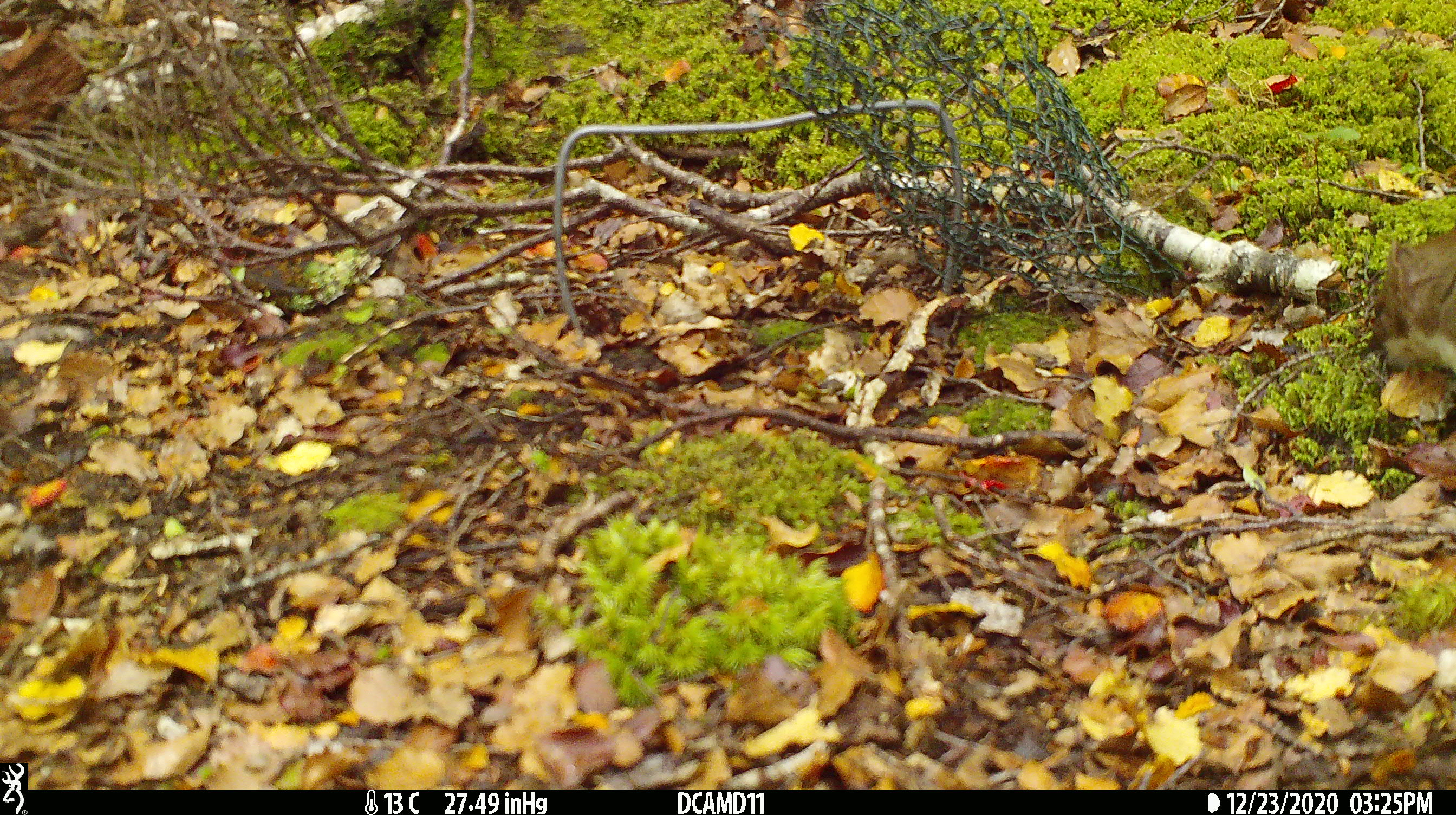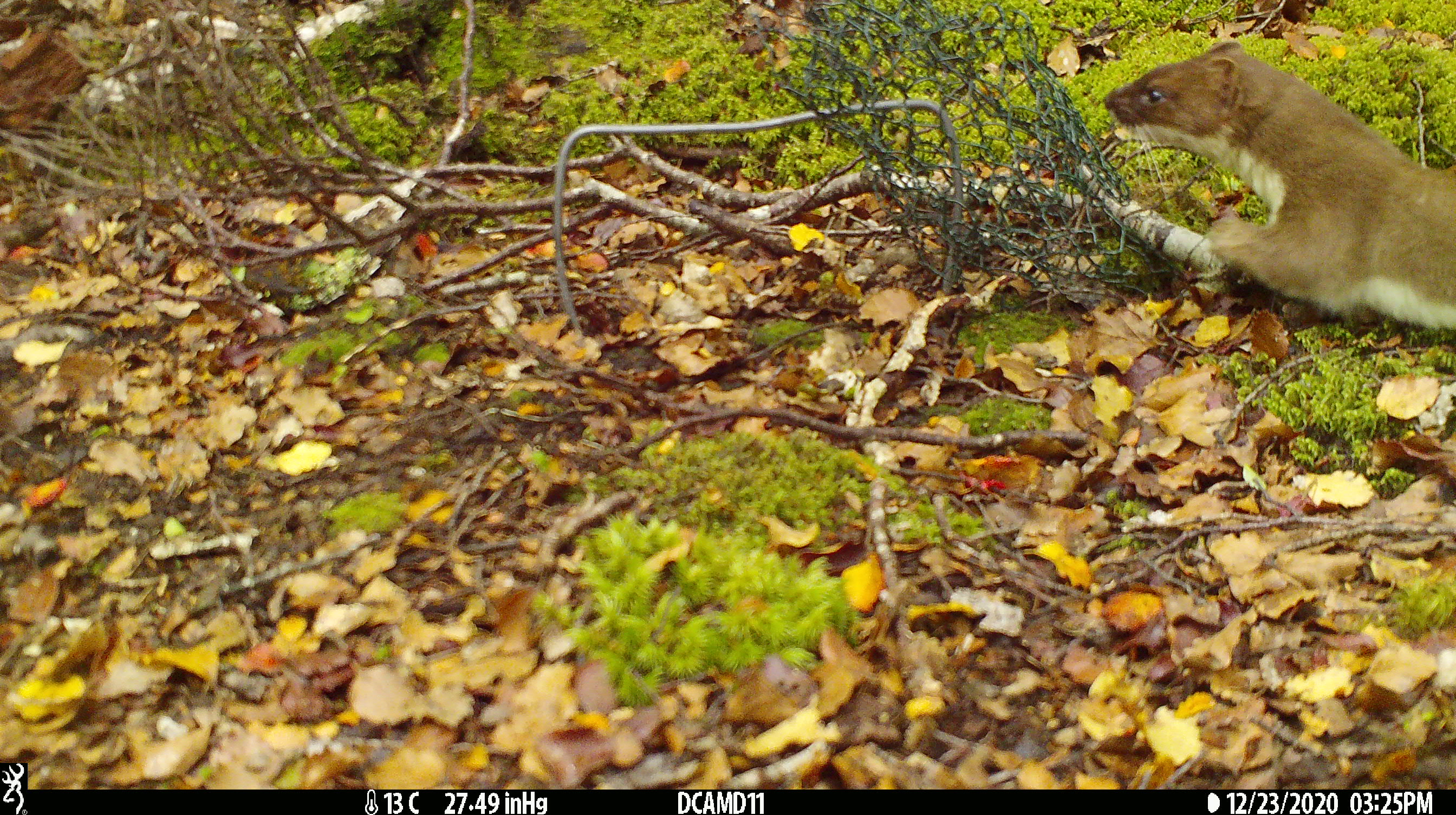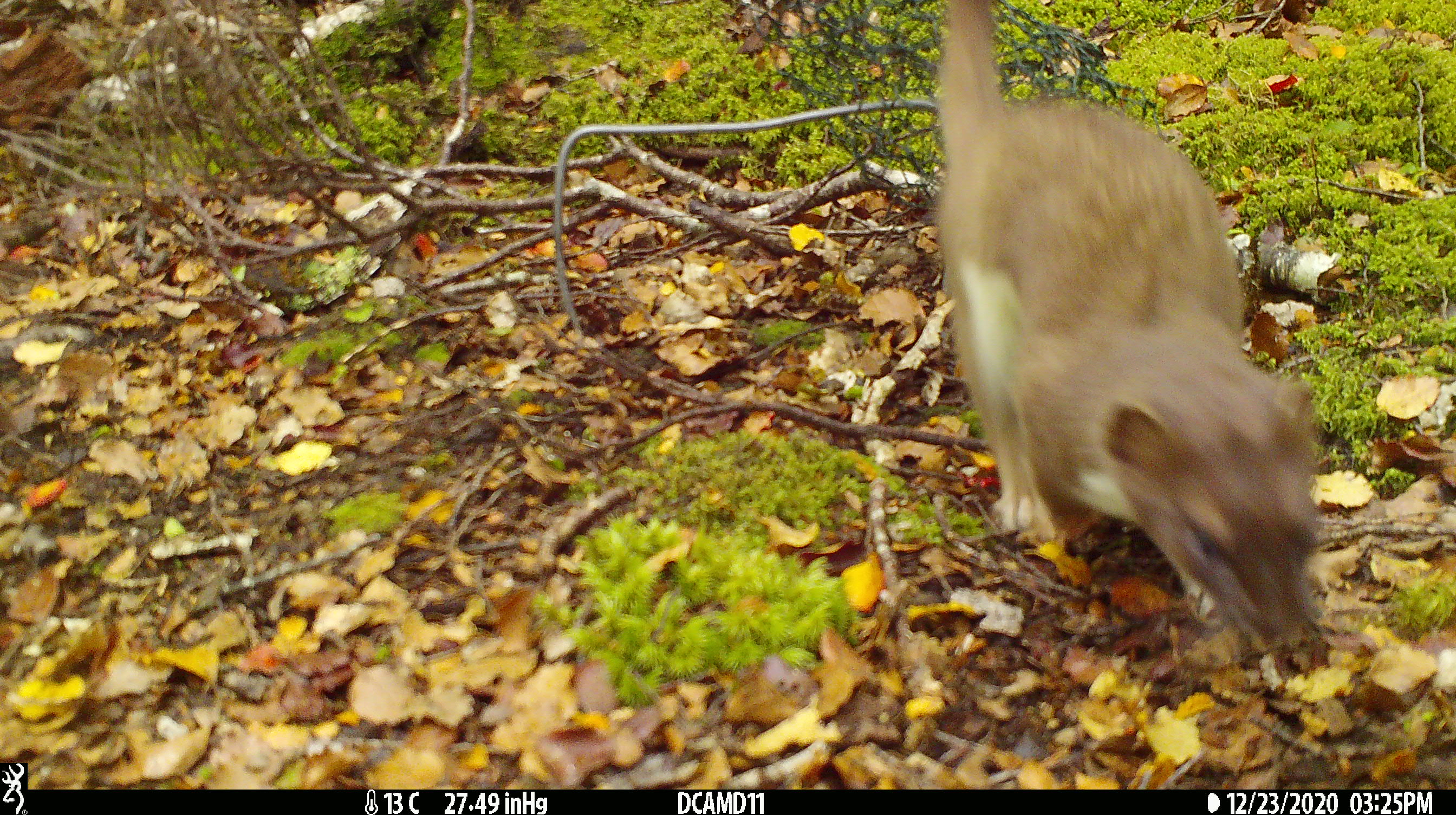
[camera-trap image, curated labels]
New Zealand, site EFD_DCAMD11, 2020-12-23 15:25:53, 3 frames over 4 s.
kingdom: Animalia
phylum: Chordata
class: Mammalia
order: Carnivora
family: Mustelidae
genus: Mustela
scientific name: Mustela erminea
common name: stoat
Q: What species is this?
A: Stoat (Mustela erminea).